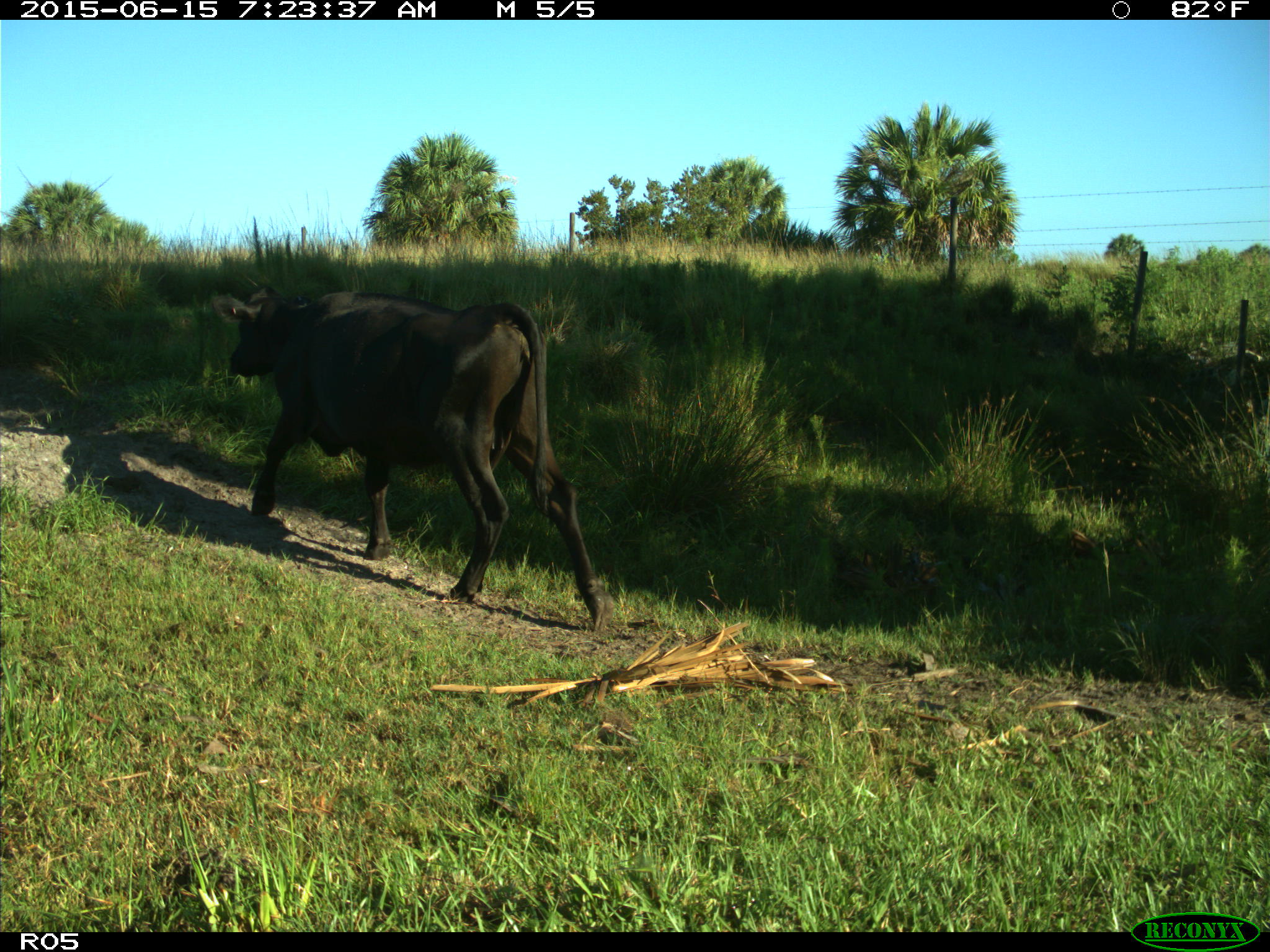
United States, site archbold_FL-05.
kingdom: Animalia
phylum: Chordata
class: Mammalia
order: Artiodactyla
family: Bovidae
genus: Bos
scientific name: Bos taurus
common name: domestic cow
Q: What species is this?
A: Bos taurus (domestic cow).